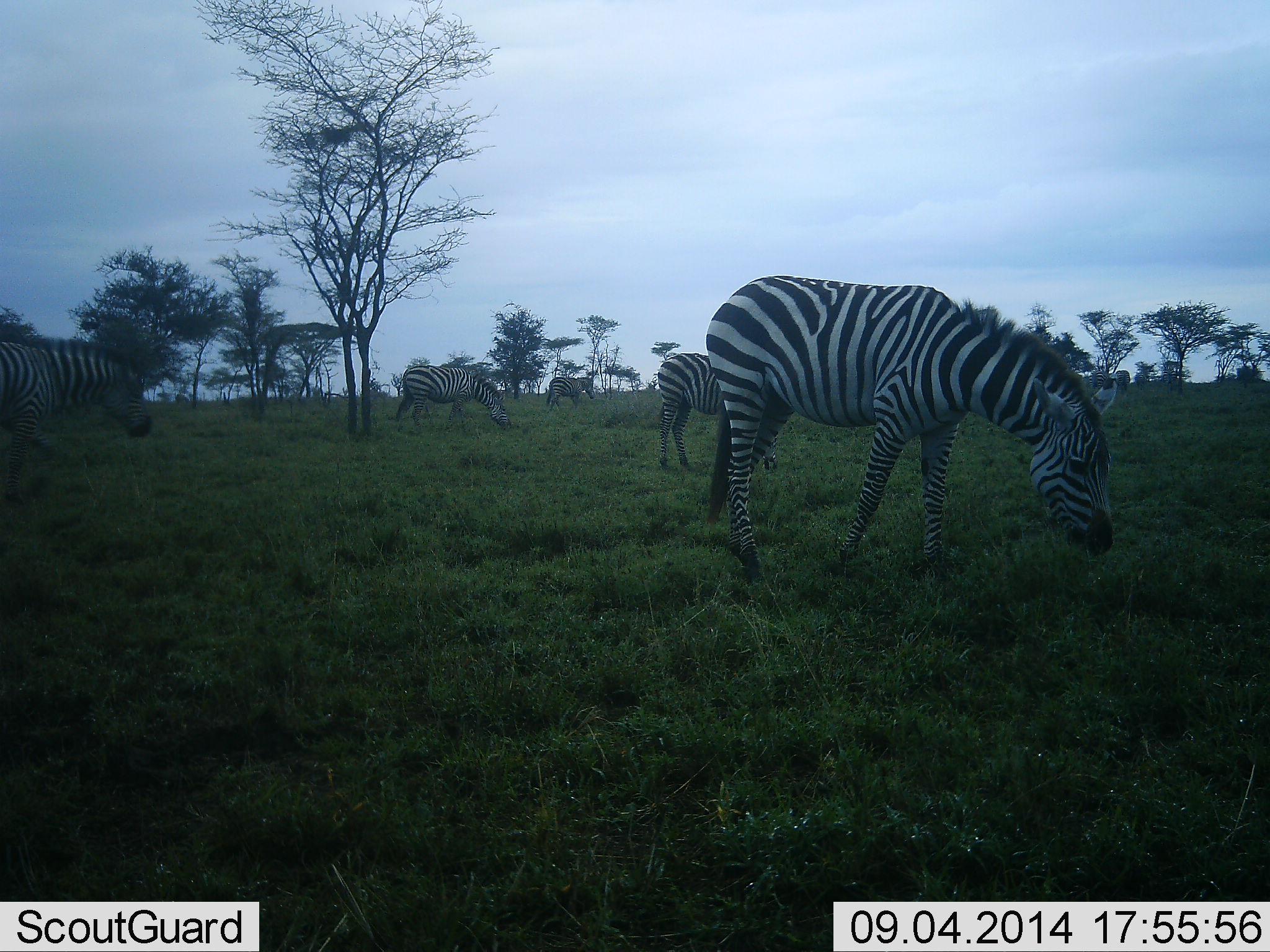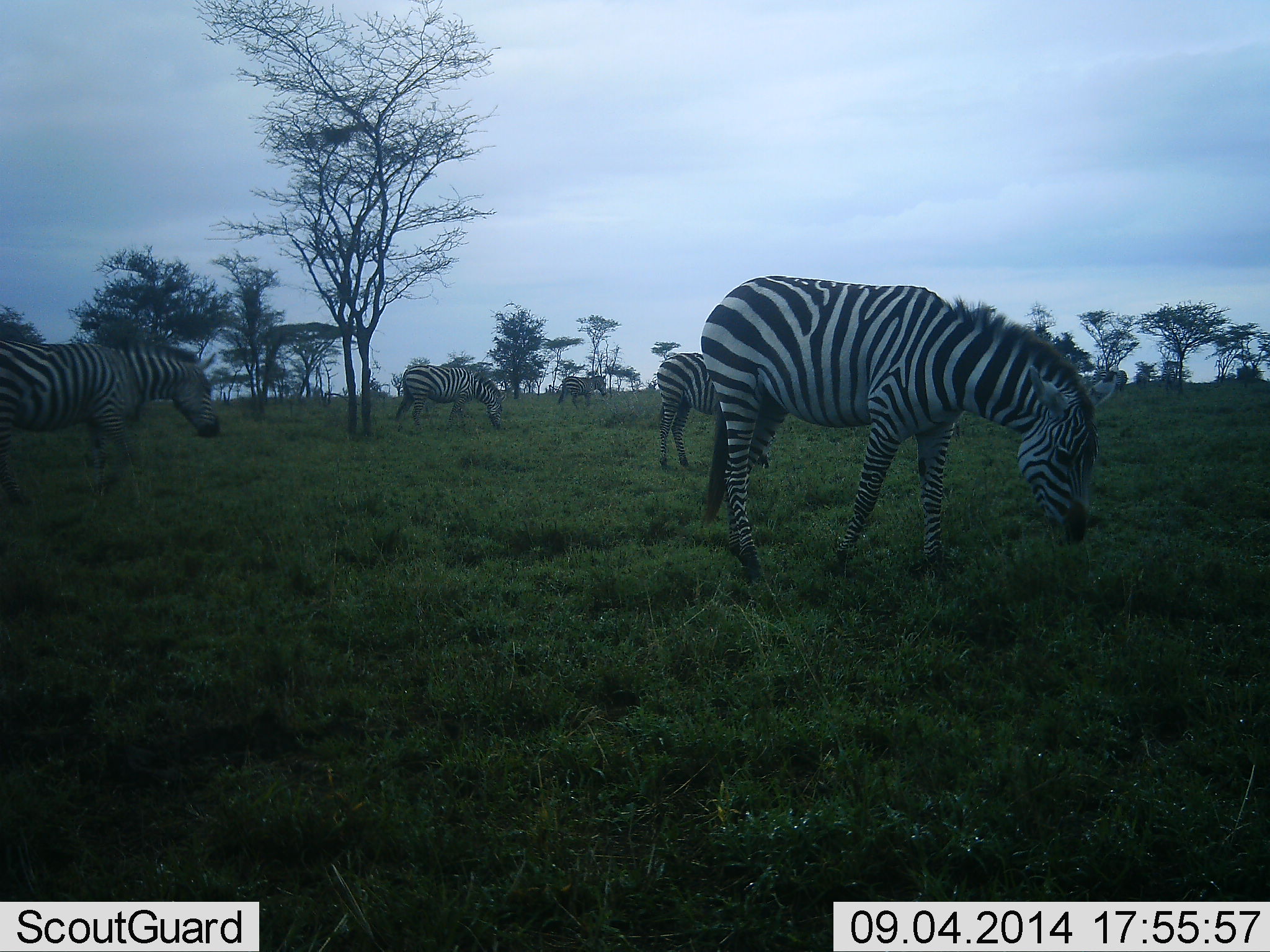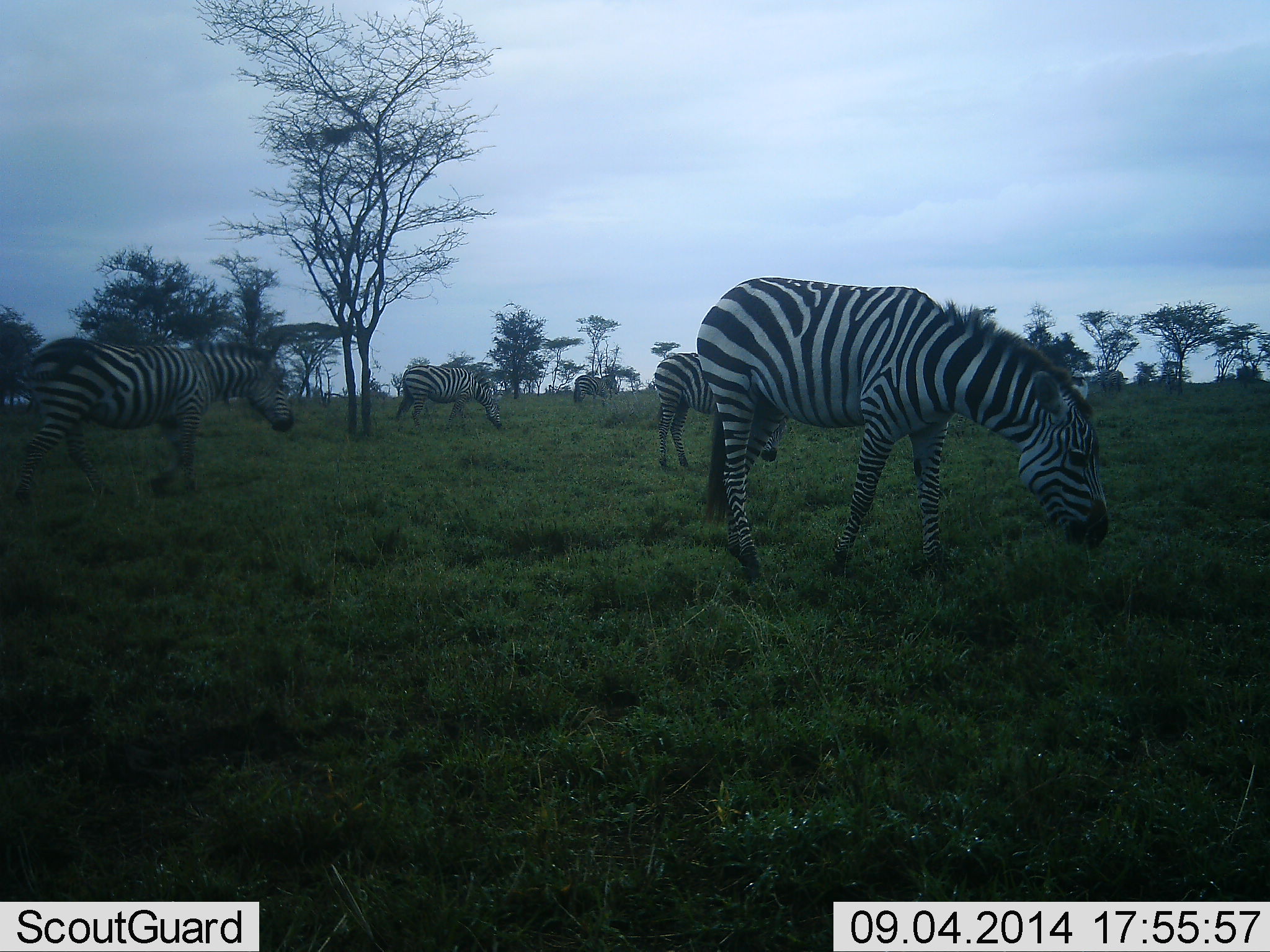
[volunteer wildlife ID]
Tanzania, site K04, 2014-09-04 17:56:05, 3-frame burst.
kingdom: Animalia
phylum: Chordata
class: Mammalia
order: Perissodactyla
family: Equidae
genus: Equus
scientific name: Equus quagga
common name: plains zebra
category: zebra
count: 5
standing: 36%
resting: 0%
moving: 64%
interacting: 0%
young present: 0%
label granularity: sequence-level